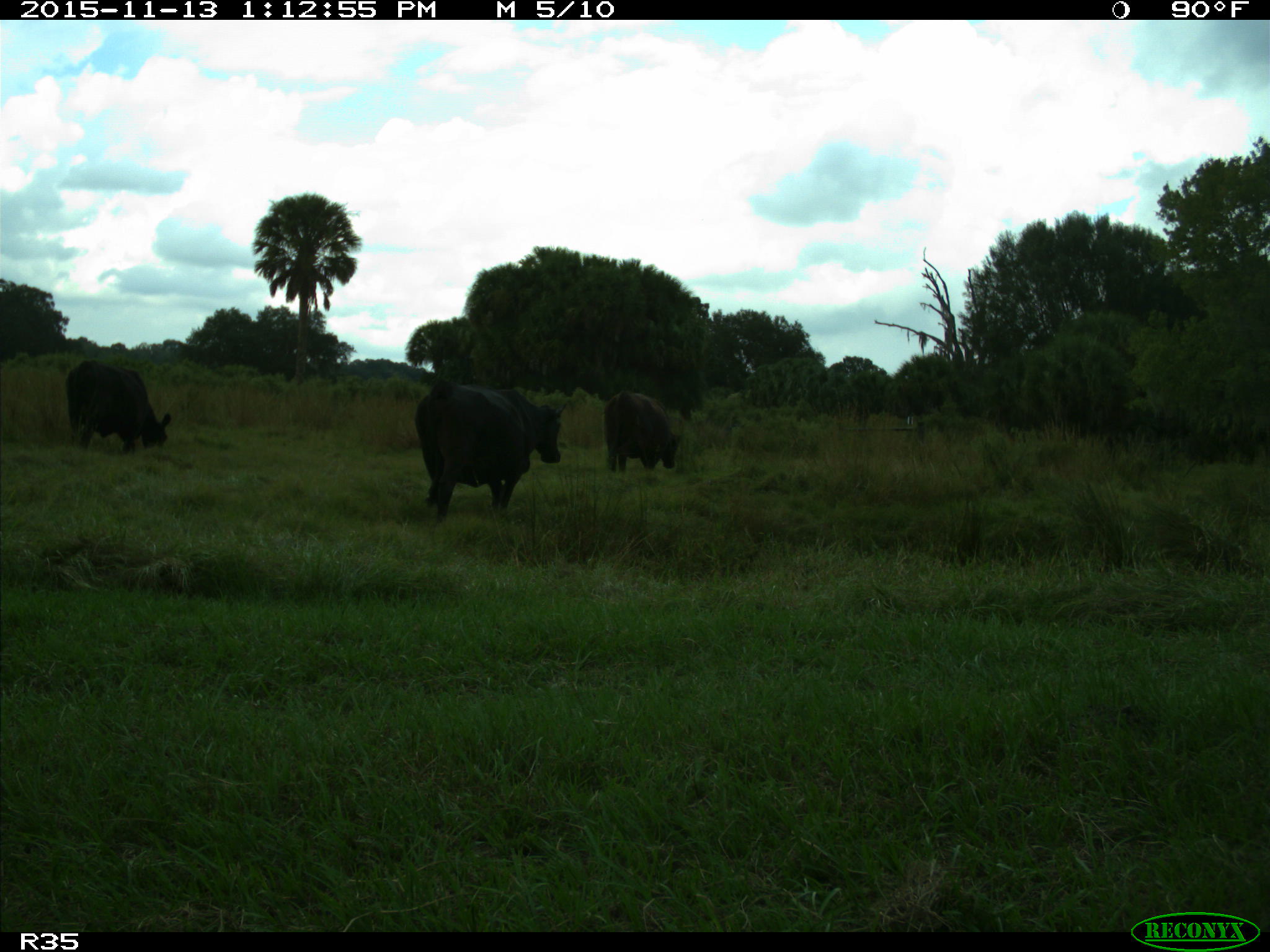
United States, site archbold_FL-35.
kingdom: Animalia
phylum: Chordata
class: Mammalia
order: Artiodactyla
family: Bovidae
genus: Bos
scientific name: Bos taurus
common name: domestic cow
Bos taurus (domestic cow).